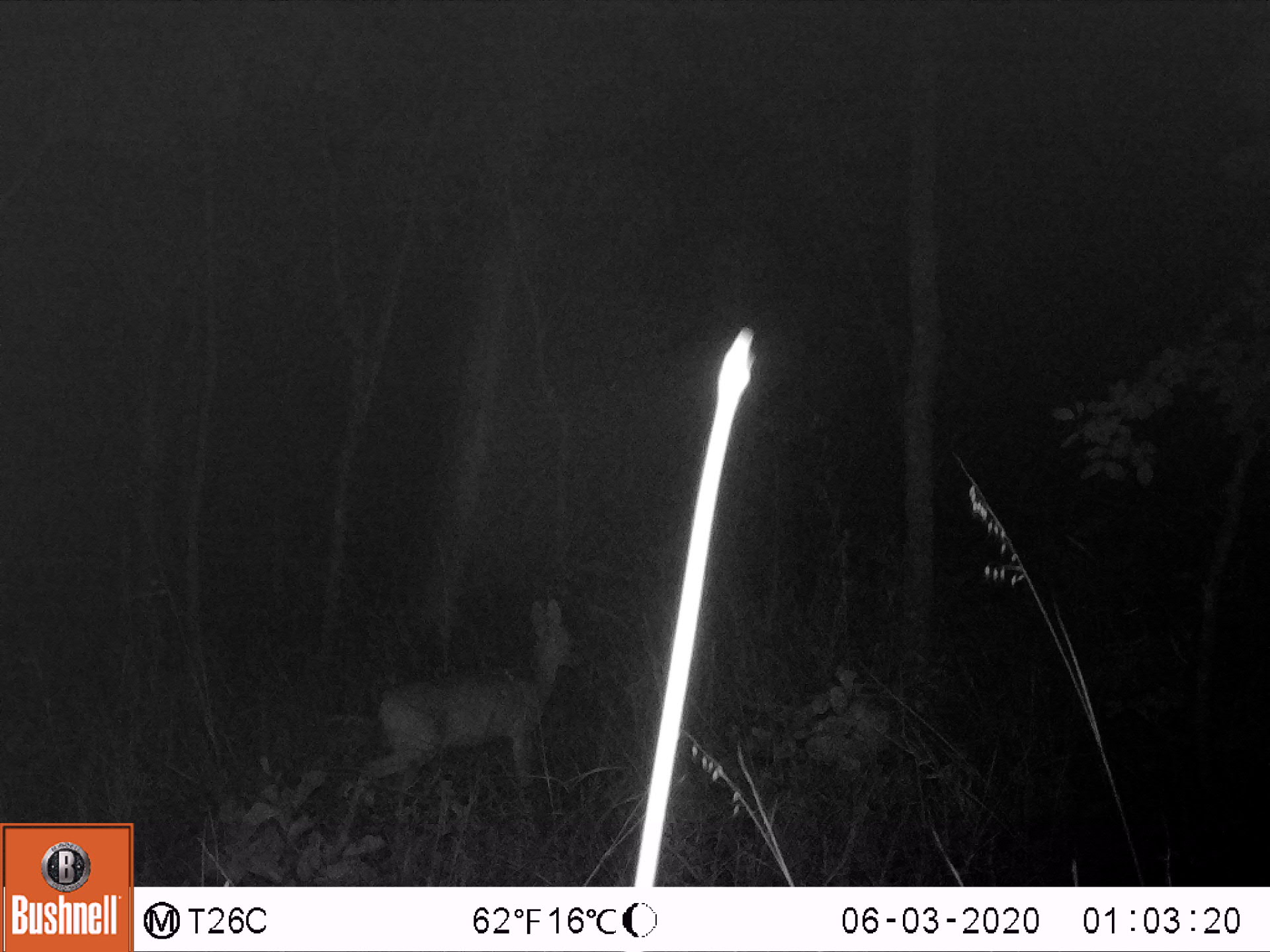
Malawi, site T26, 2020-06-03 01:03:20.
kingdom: Animalia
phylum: Chordata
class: Mammalia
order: Artiodactyla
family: Bovidae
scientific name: Antilopinae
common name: small antelope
Small antelope (Antilopinae), count 1.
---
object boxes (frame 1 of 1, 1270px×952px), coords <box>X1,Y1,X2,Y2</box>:
small antelope: <box>341,583,628,832</box>